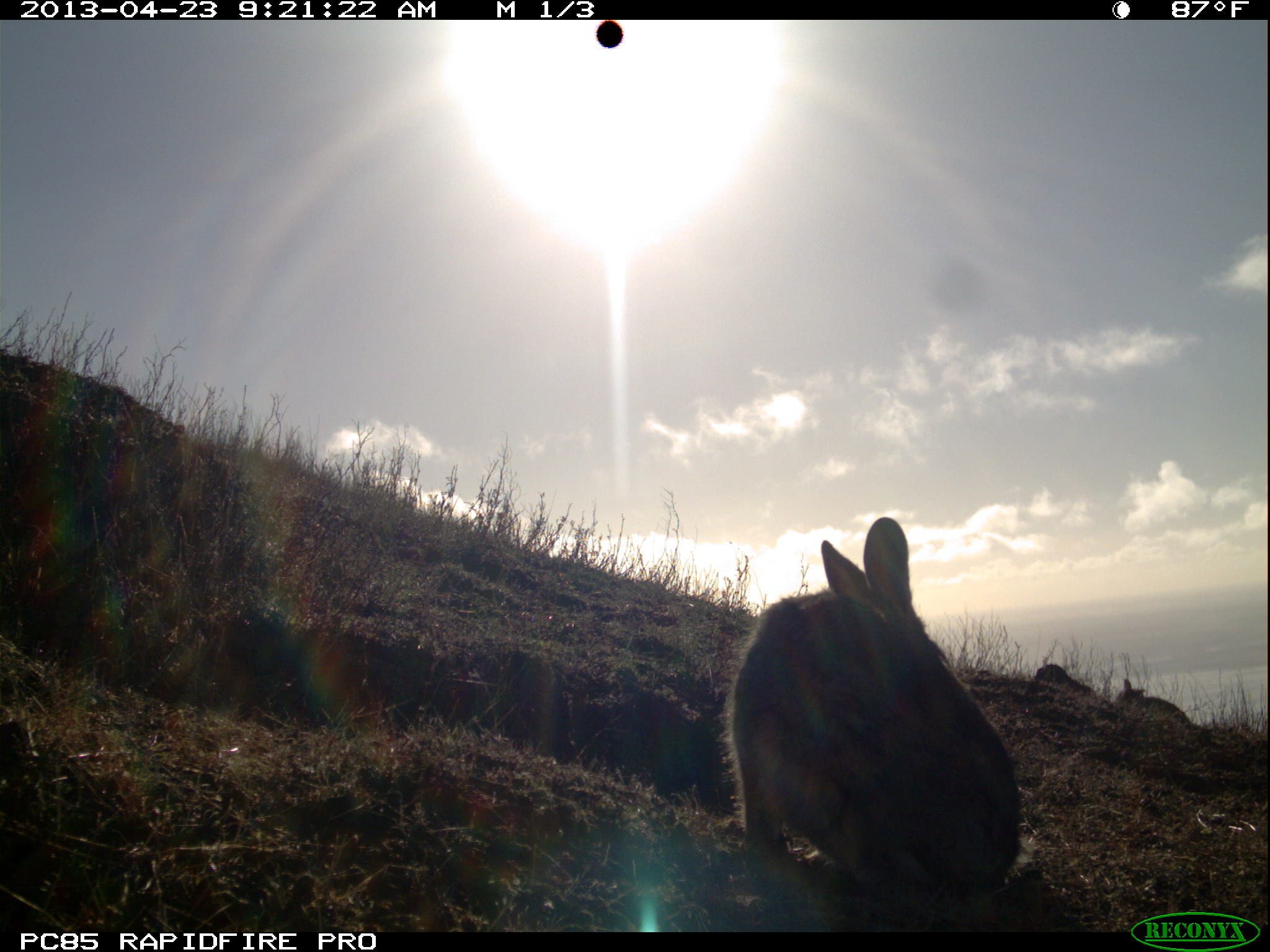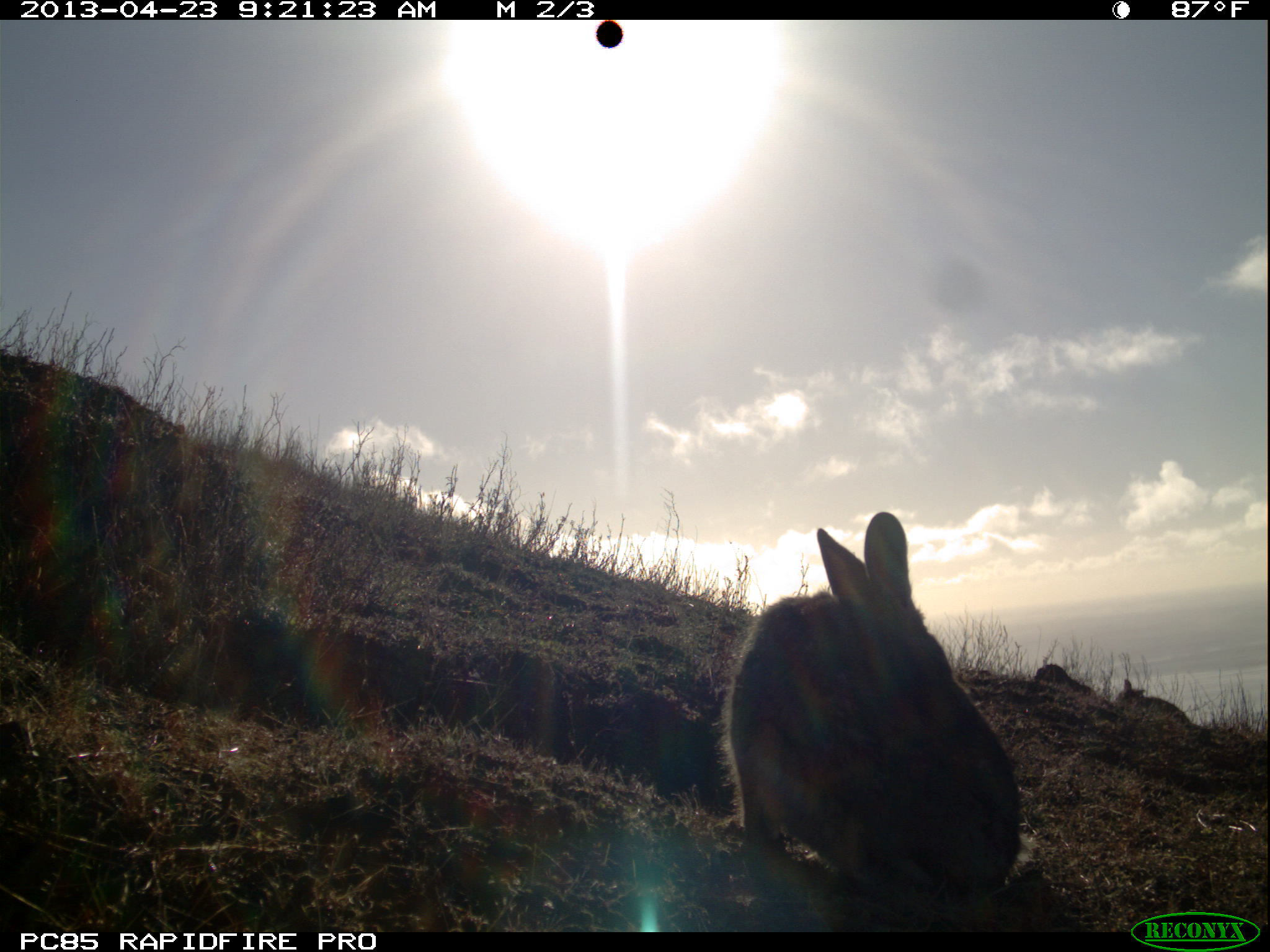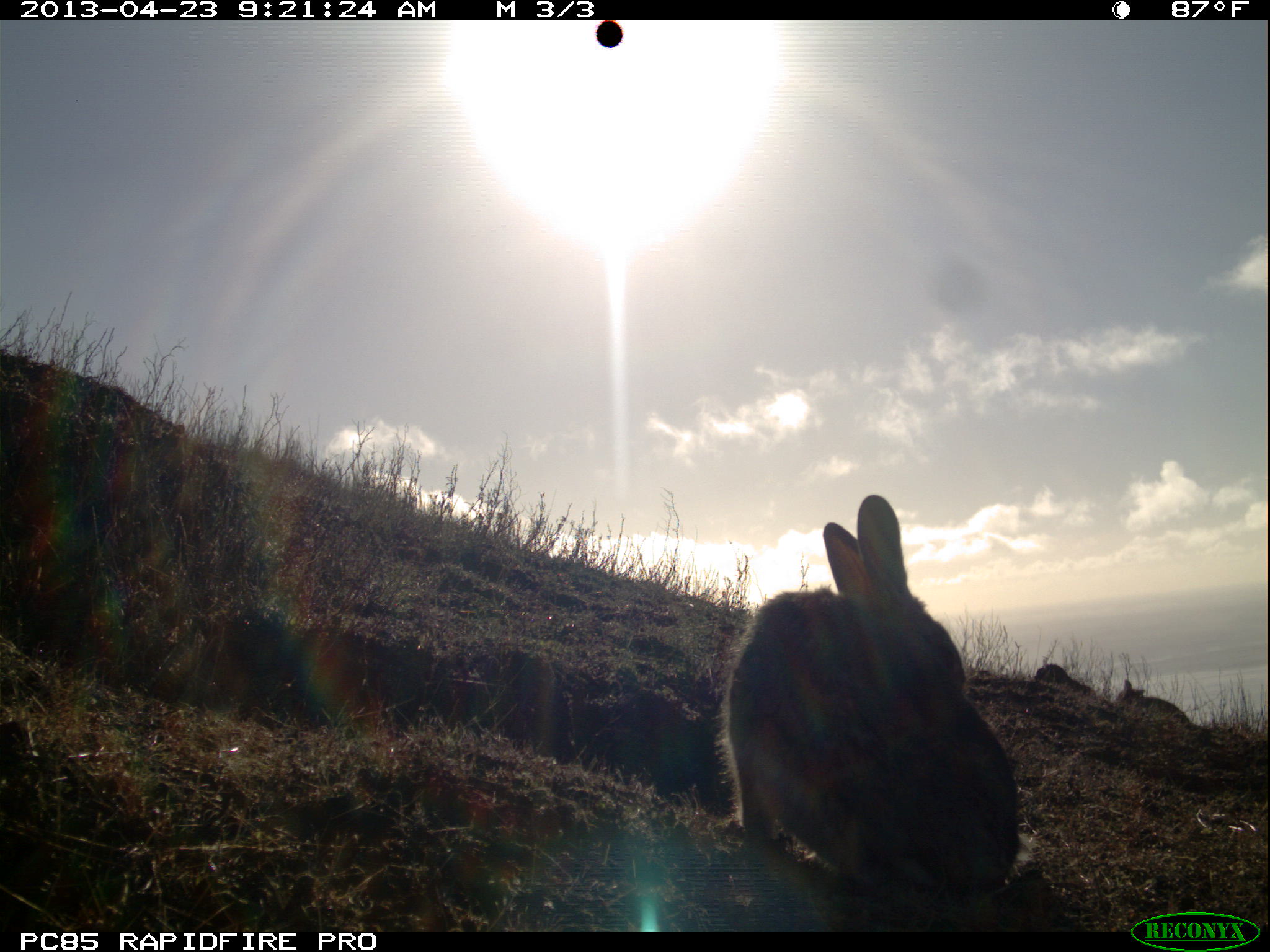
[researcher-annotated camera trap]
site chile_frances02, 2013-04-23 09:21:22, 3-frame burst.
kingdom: Animalia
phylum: Chordata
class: Mammalia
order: Lagomorpha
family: Leporidae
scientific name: Leporidae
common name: rabbits and hares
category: rabbit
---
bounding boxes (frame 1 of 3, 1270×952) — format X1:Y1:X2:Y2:
rabbit: 725:514:1026:923; 1111:675:1193:733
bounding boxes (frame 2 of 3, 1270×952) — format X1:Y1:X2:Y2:
rabbit: 723:513:1025:930; 1114:674:1196:734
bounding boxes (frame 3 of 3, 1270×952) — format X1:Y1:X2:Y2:
rabbit: 719:495:1024:918; 1113:675:1193:733